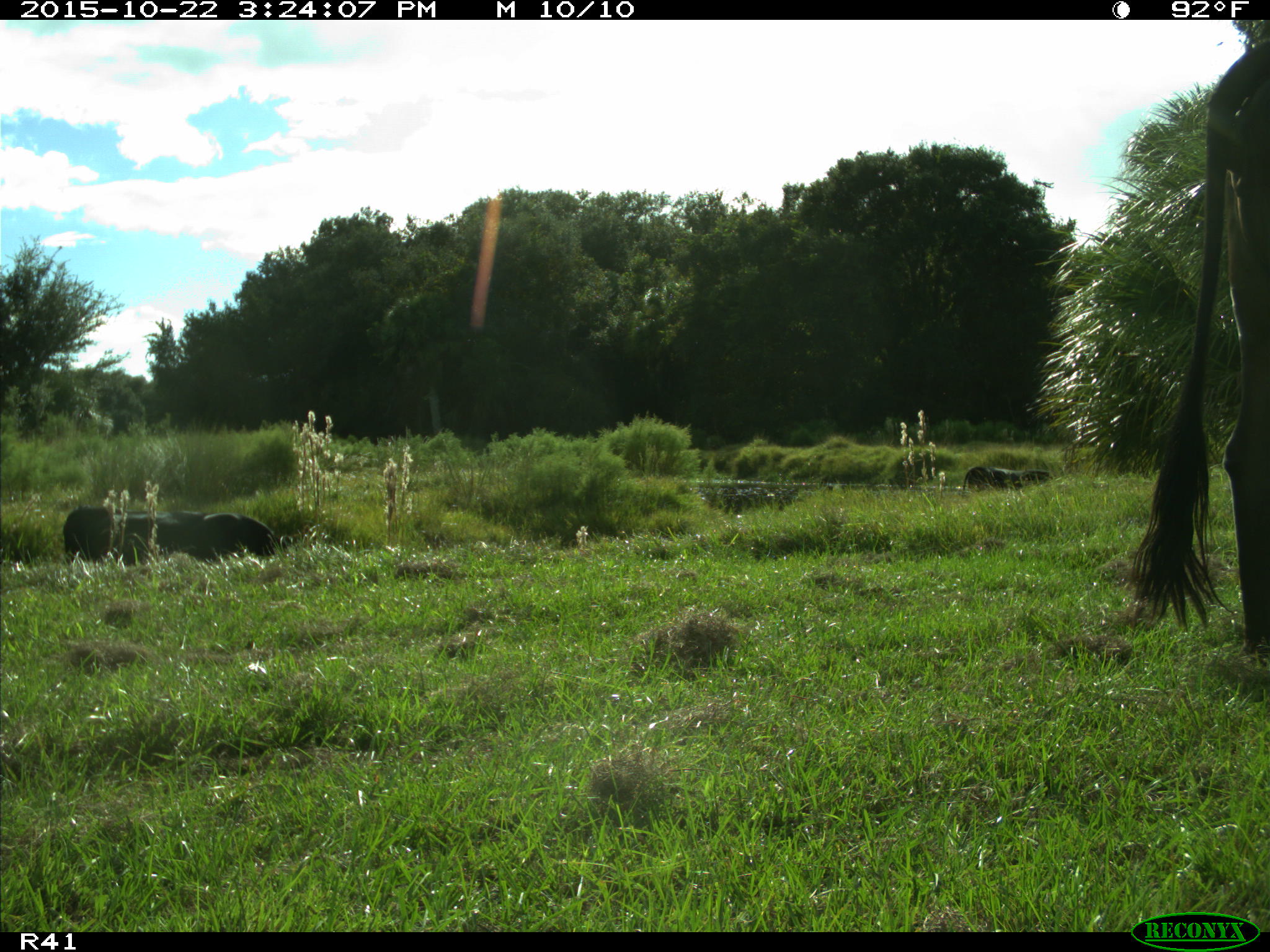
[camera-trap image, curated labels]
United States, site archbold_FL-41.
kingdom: Animalia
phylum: Chordata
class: Mammalia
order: Artiodactyla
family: Bovidae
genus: Bos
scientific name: Bos taurus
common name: domestic cow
Bos taurus (domestic cow).